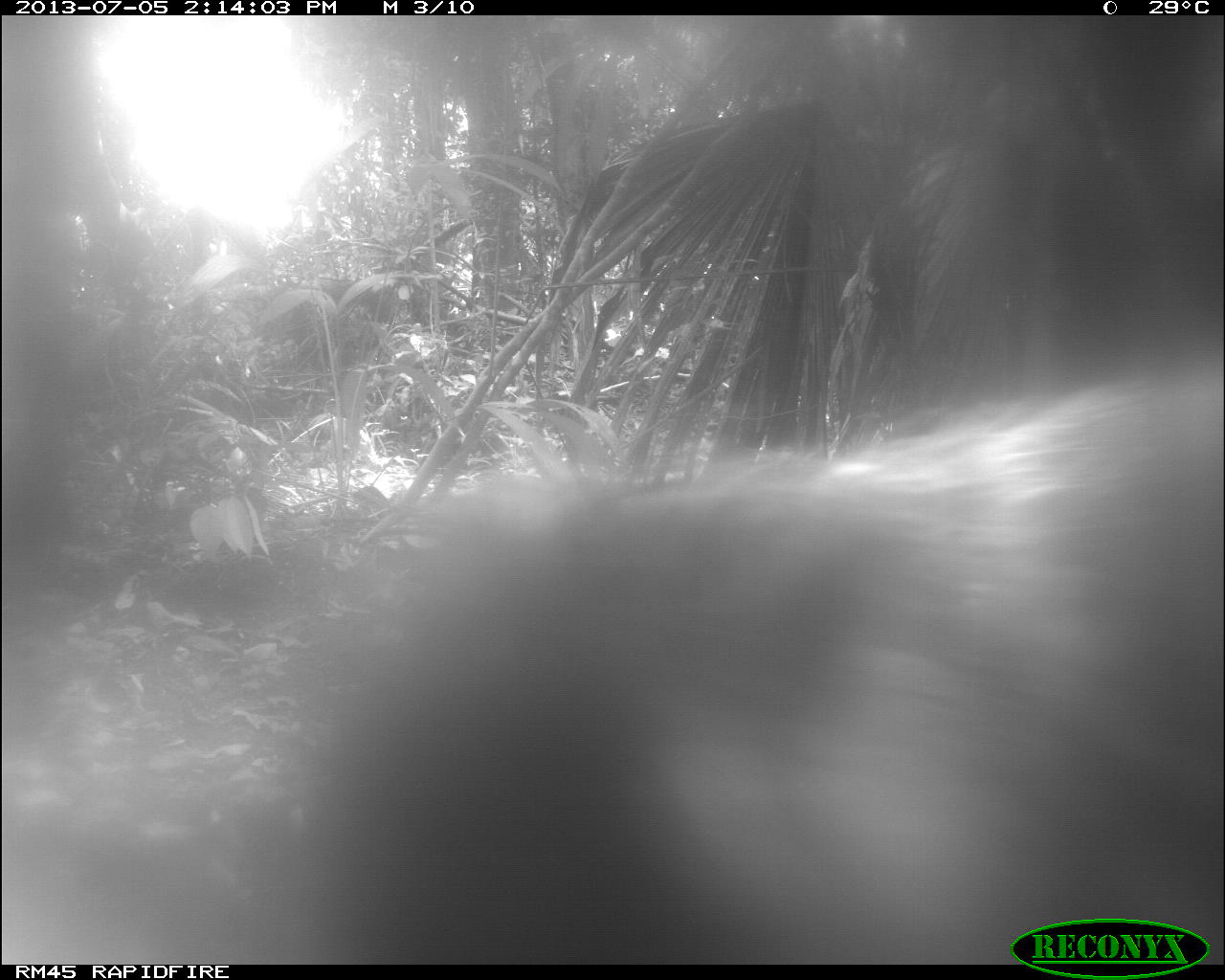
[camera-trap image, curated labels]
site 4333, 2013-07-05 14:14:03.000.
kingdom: Animalia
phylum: Chordata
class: Mammalia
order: Artiodactyla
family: Tayassuidae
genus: Tayassu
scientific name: Tayassu pecari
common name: white-lipped peccary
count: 2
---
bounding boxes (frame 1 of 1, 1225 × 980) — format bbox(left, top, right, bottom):
tayassu pecari: bbox(290, 374, 1225, 963)